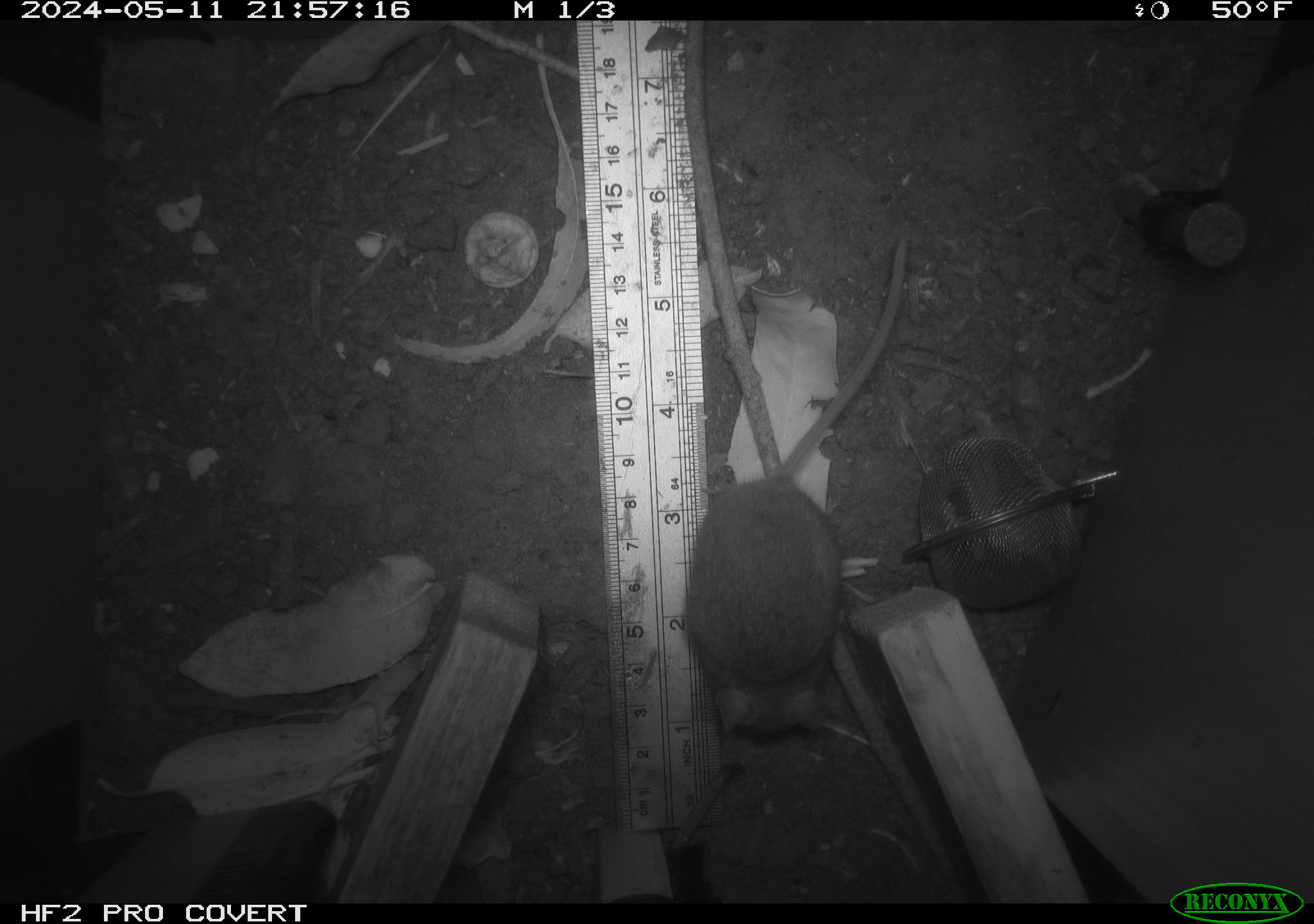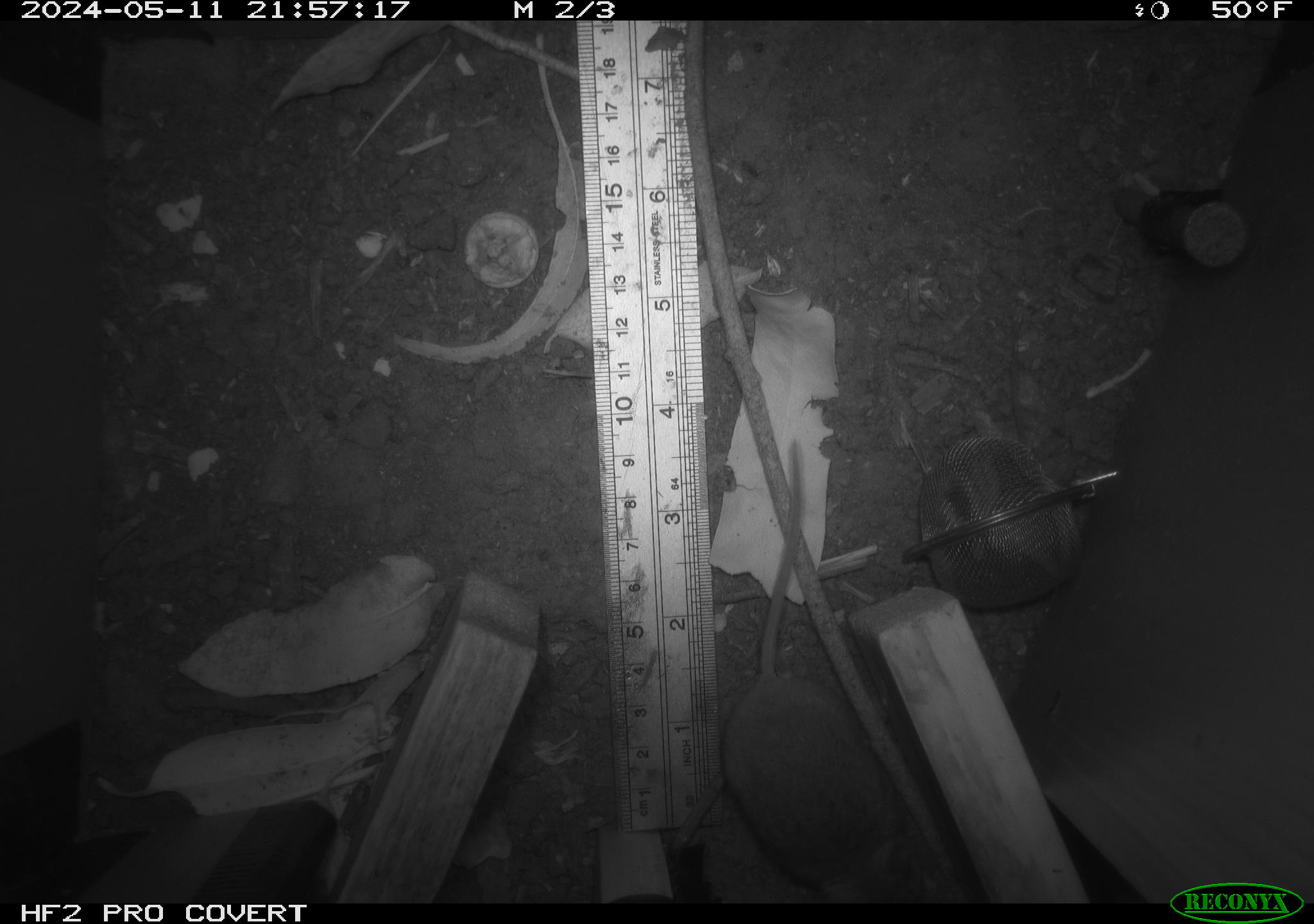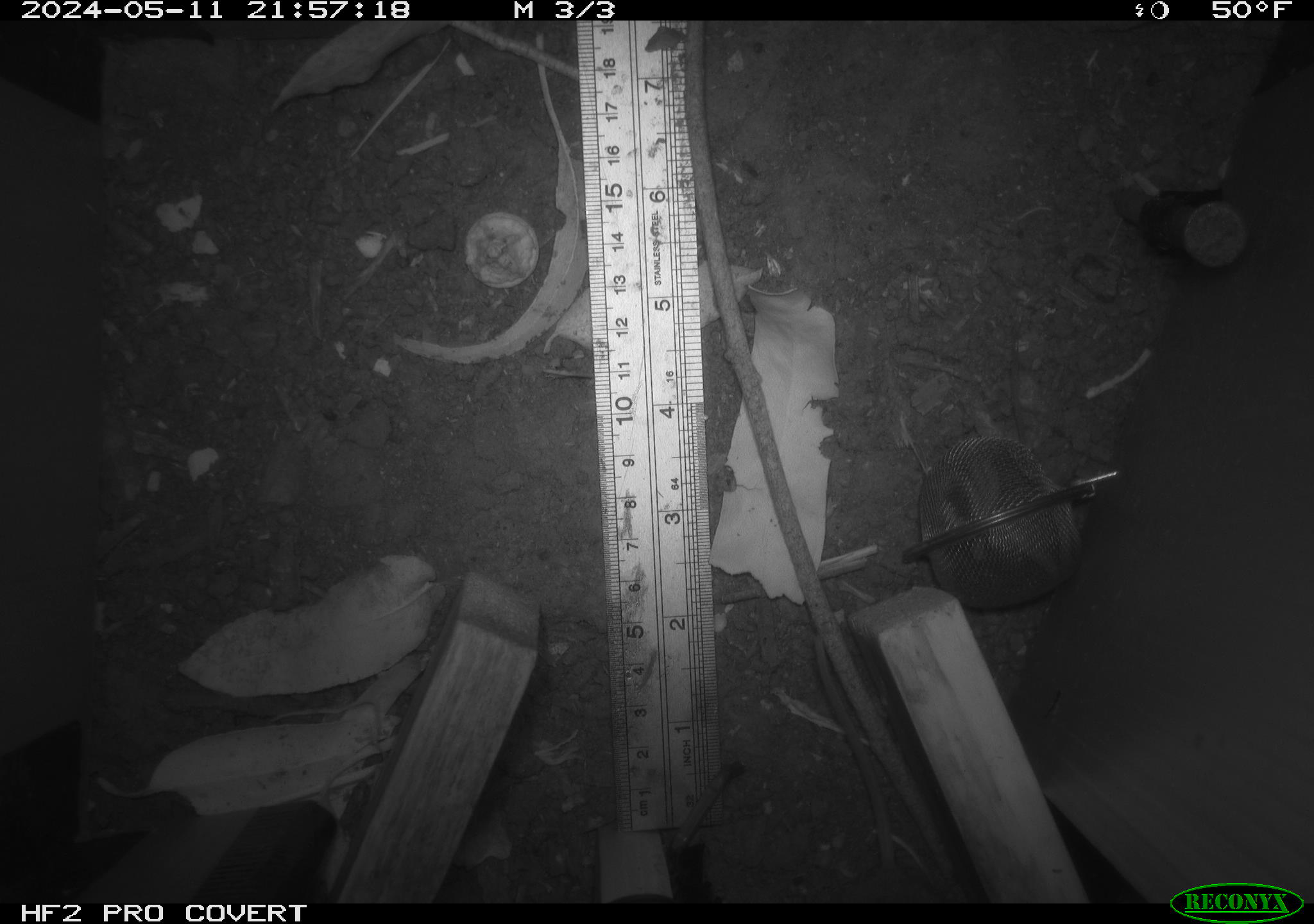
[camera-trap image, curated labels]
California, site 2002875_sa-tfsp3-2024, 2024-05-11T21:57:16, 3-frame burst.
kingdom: Animalia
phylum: Chordata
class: Mammalia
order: Rodentia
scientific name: Rodentia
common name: mouse species